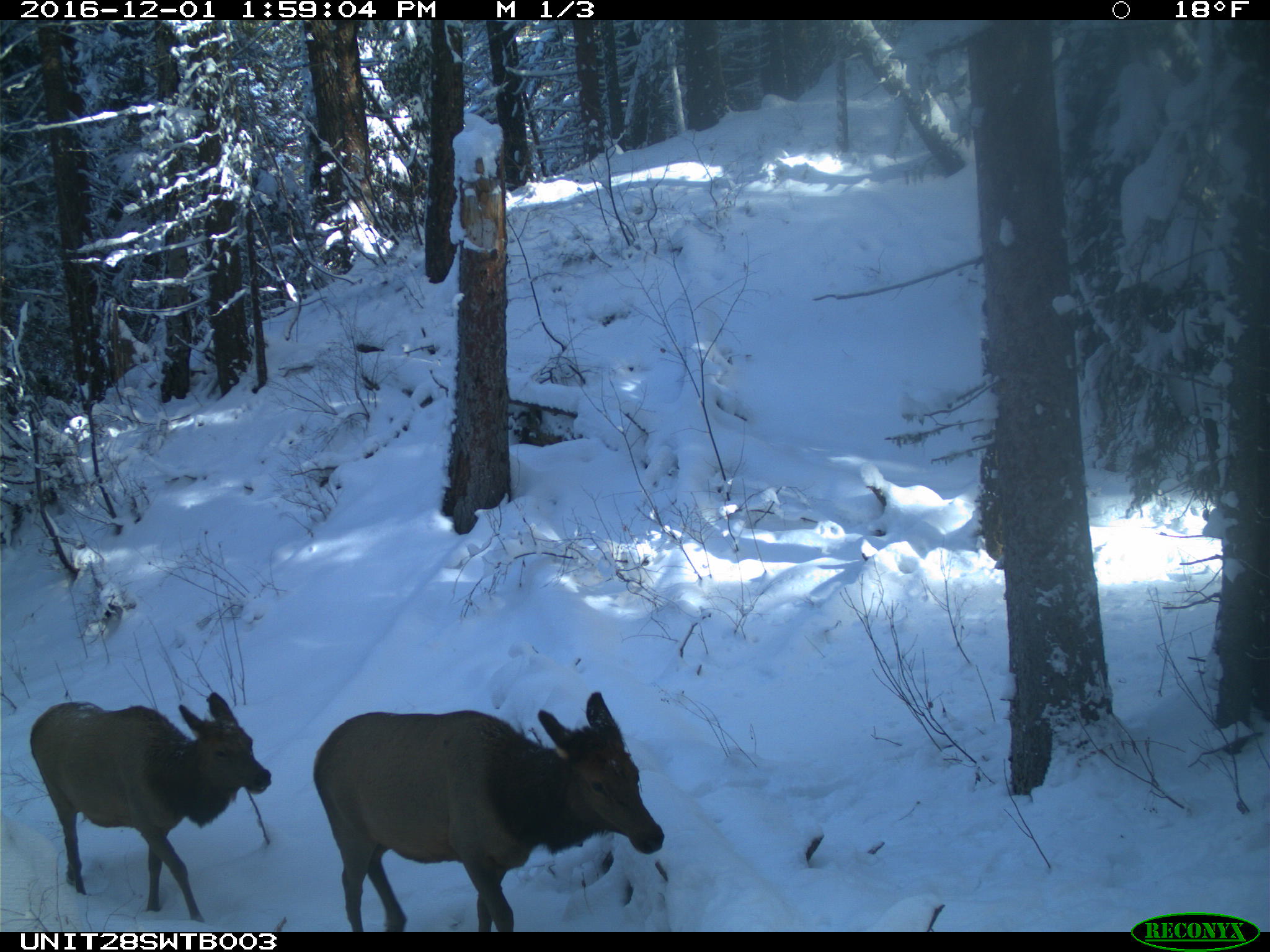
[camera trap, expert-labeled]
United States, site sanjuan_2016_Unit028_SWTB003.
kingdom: Animalia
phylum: Chordata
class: Mammalia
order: Artiodactyla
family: Cervidae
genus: Cervus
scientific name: Cervus elaphus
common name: red deer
Cervus elaphus (red deer).